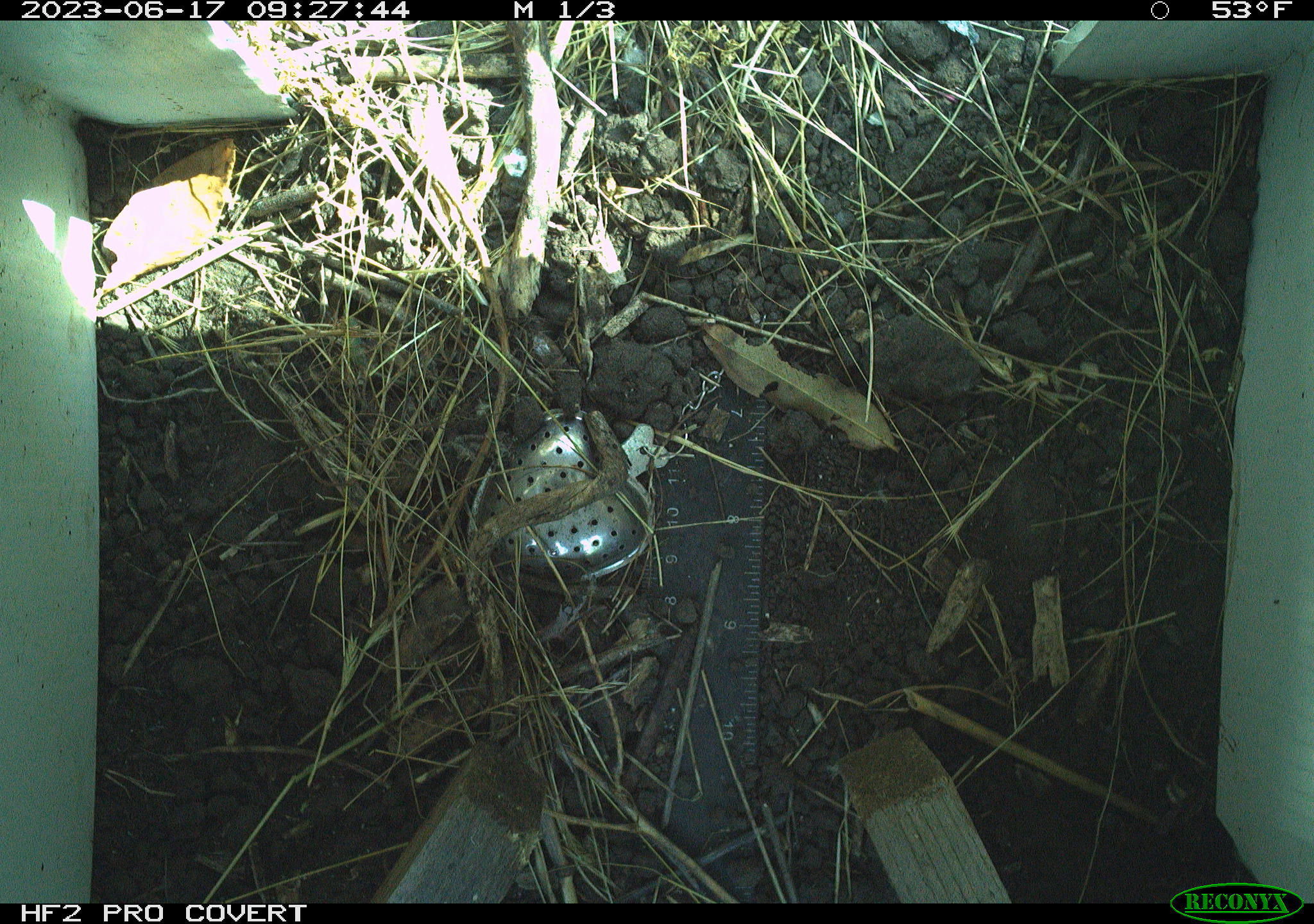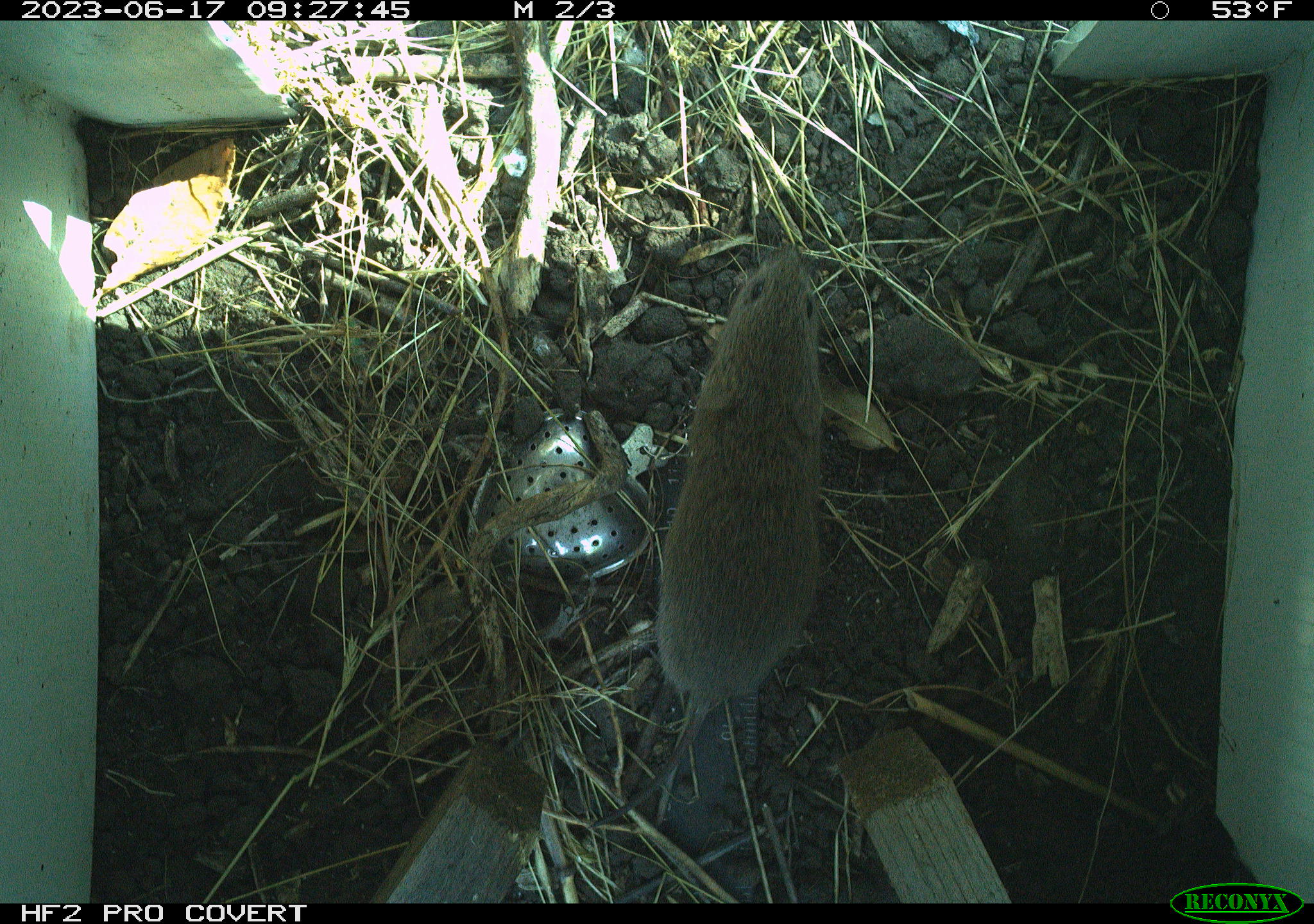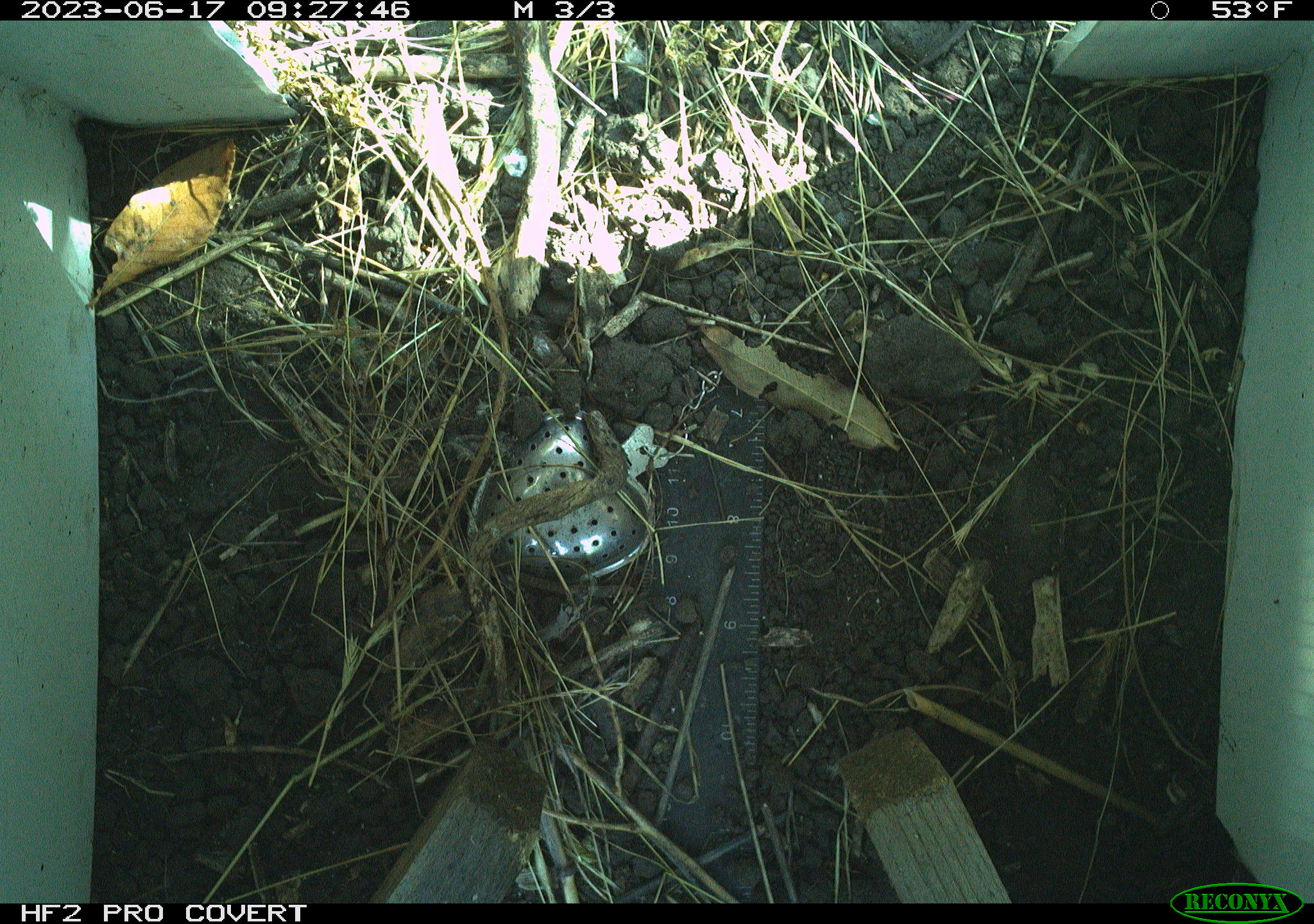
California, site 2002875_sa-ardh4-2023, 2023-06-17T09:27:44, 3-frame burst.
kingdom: Animalia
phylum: Chordata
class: Mammalia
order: Rodentia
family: Cricetidae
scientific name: Arvicolinae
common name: voles, lemmings, and muskrats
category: arvicolinae subfamily